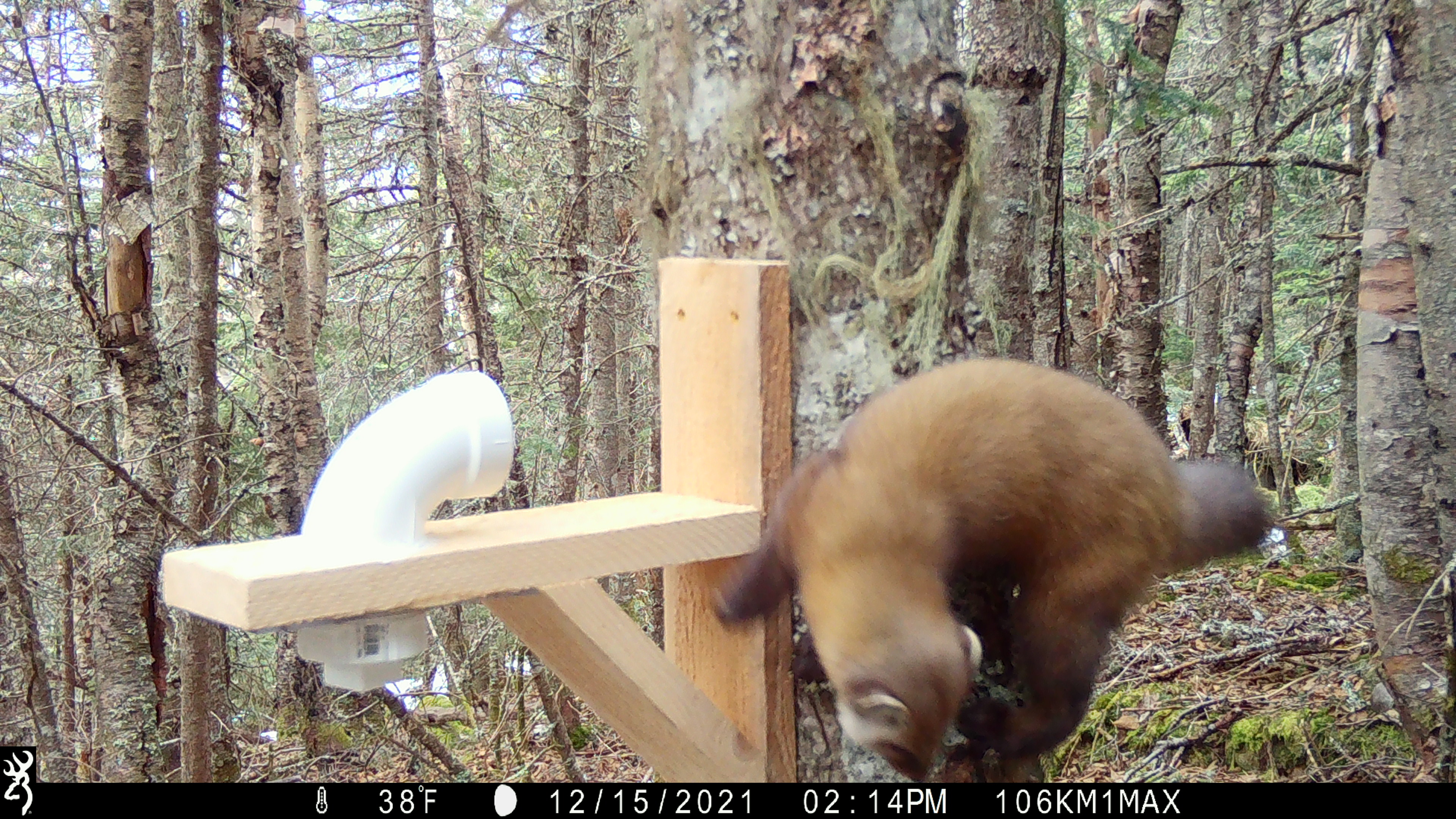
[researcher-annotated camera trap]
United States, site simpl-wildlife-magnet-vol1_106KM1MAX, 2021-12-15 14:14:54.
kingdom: Animalia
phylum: Chordata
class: Mammalia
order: Carnivora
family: Mustelidae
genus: Martes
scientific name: Martes americana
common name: american marten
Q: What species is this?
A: American marten (Martes americana).